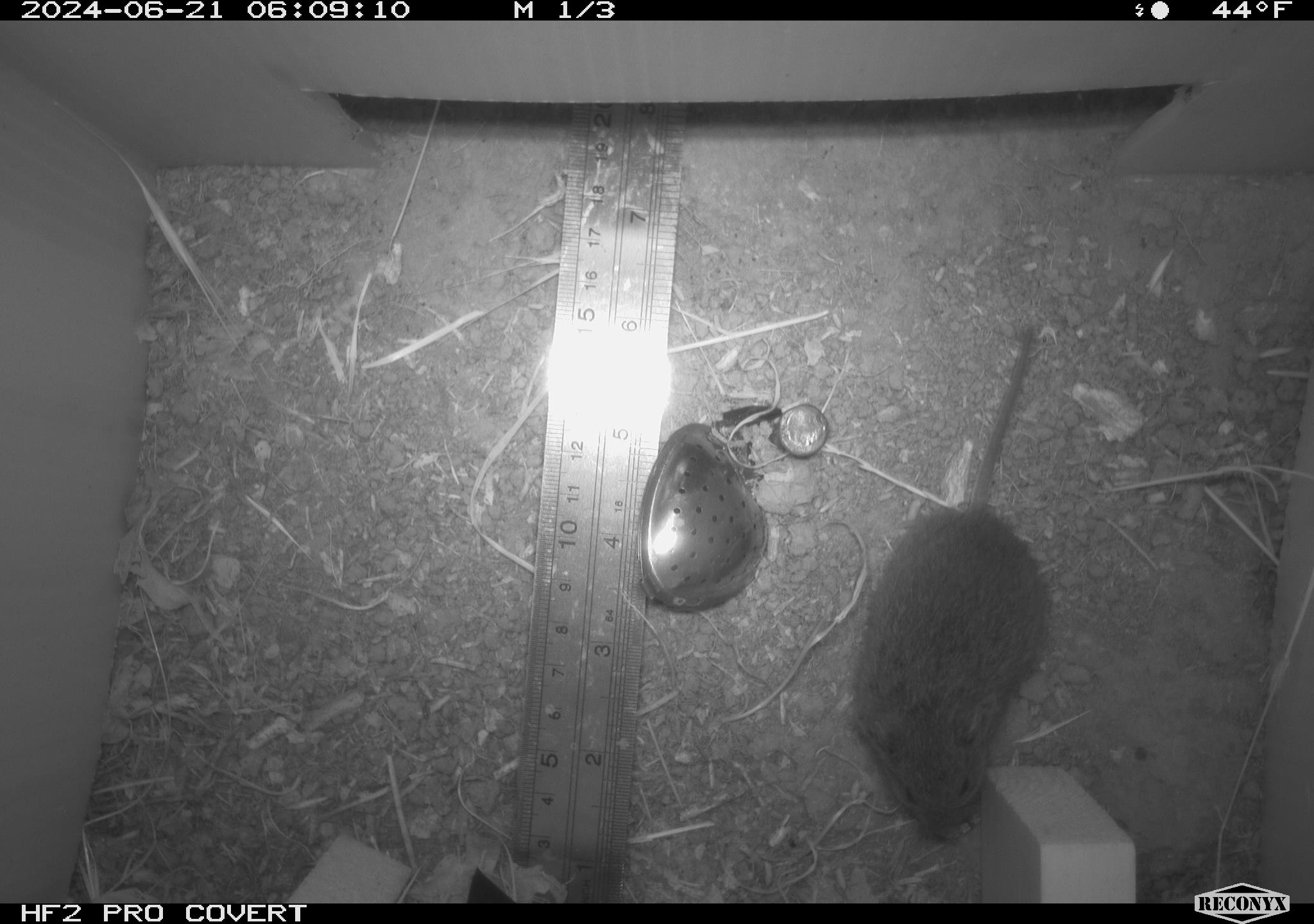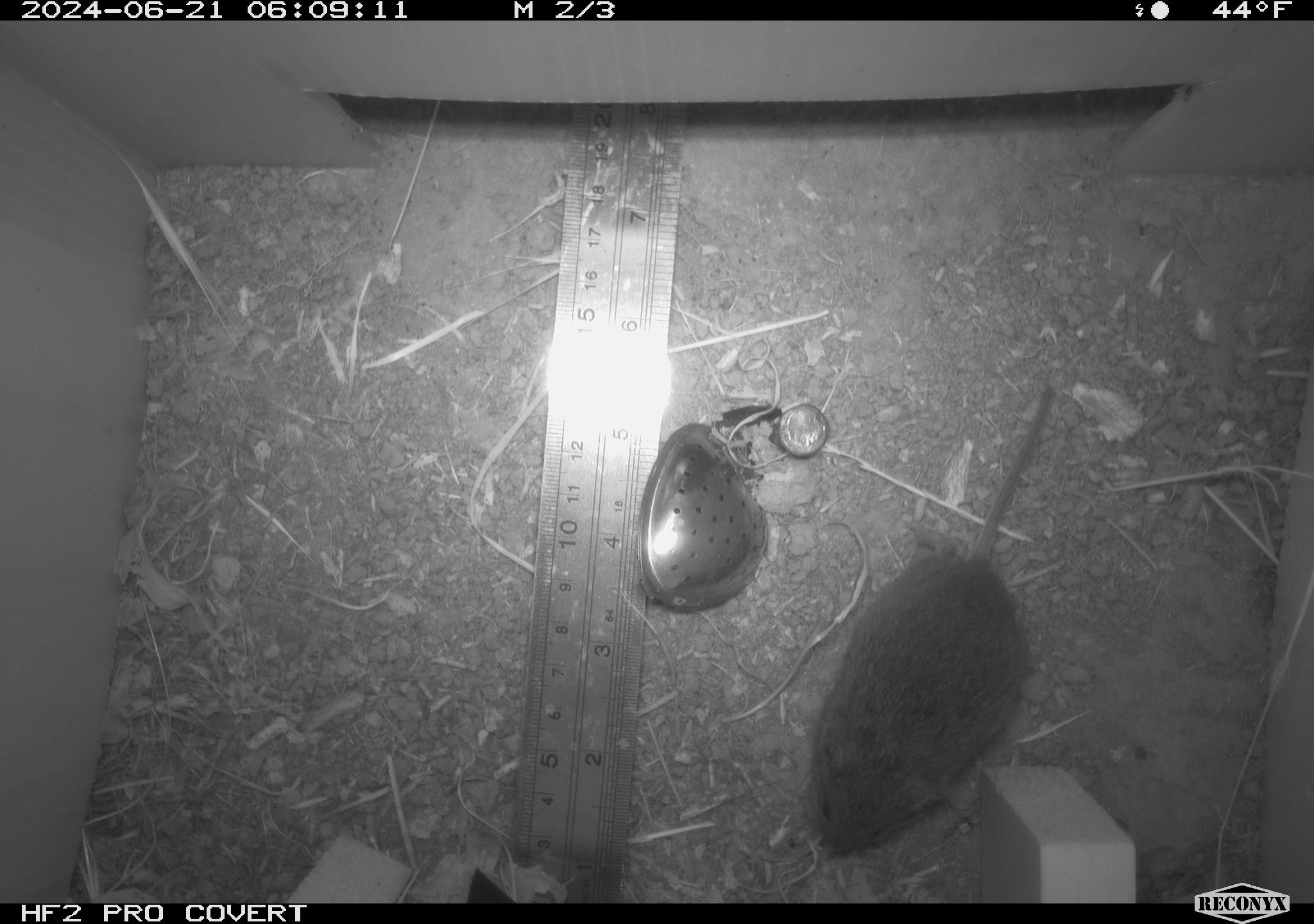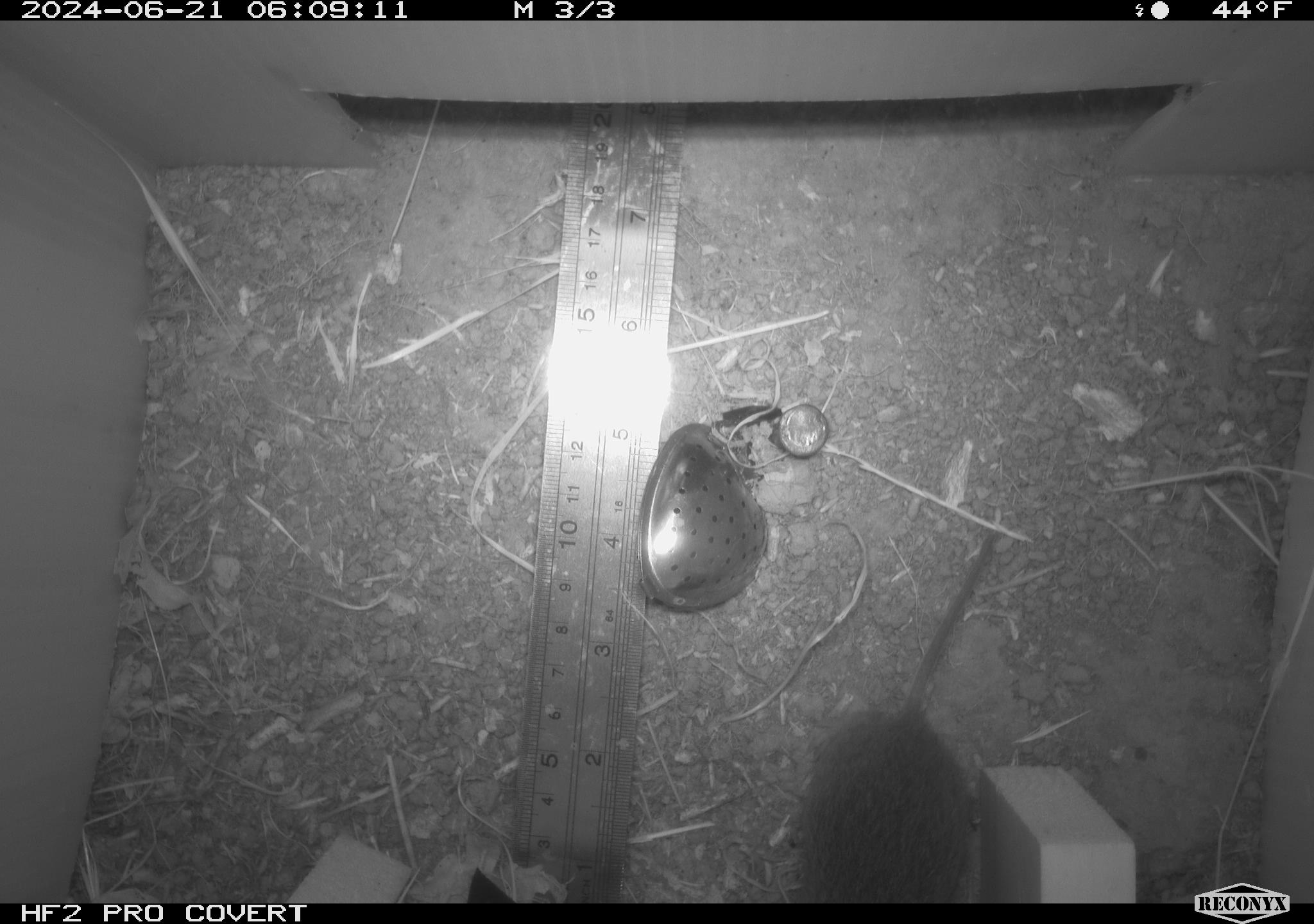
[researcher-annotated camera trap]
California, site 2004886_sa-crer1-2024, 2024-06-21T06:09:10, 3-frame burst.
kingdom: Animalia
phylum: Chordata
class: Mammalia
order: Rodentia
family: Cricetidae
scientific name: Arvicolinae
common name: voles, lemmings, and muskrats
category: arvicolinae subfamily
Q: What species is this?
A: Arvicolinae subfamily (voles, lemmings, and muskrats) (Arvicolinae).